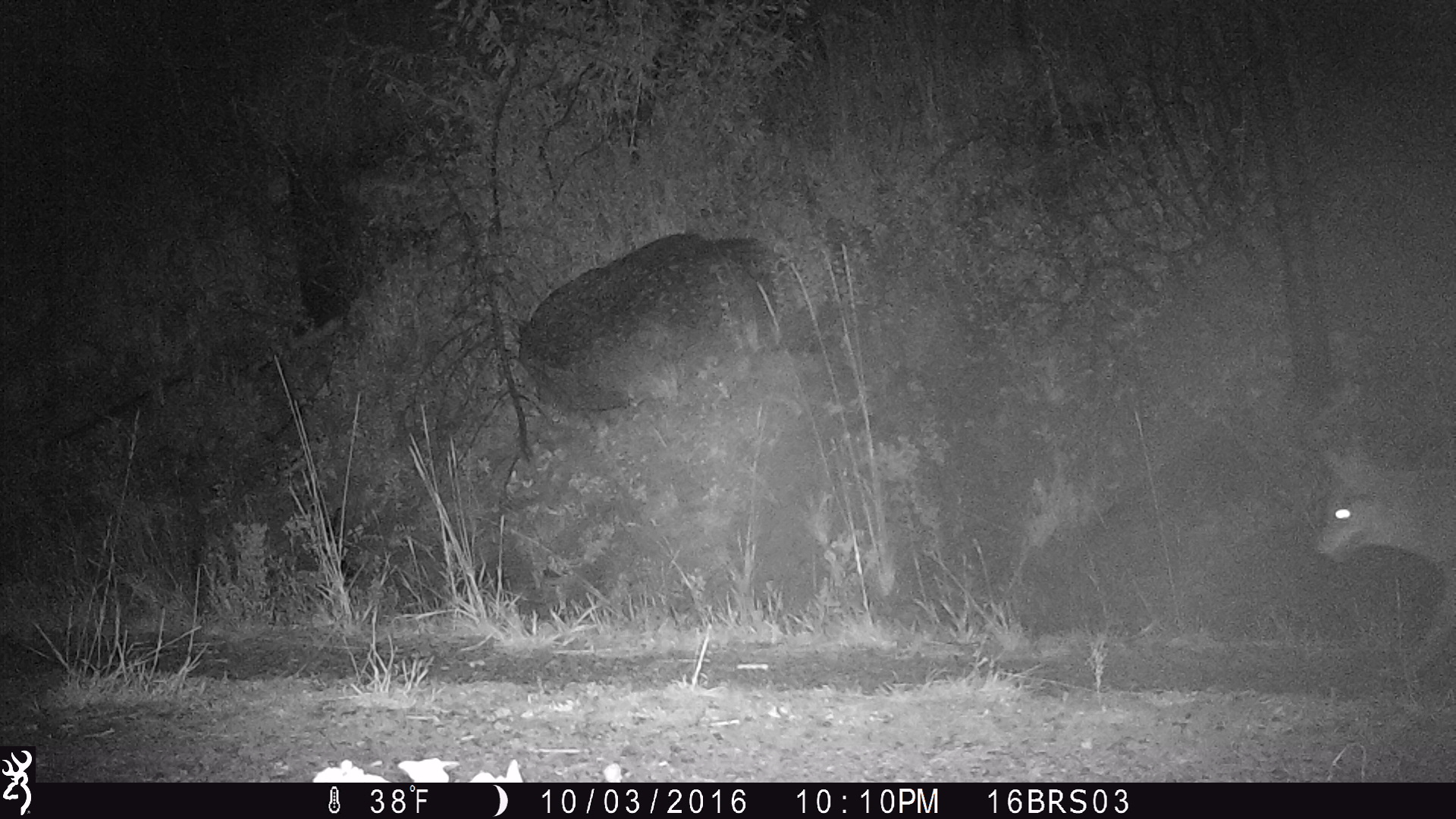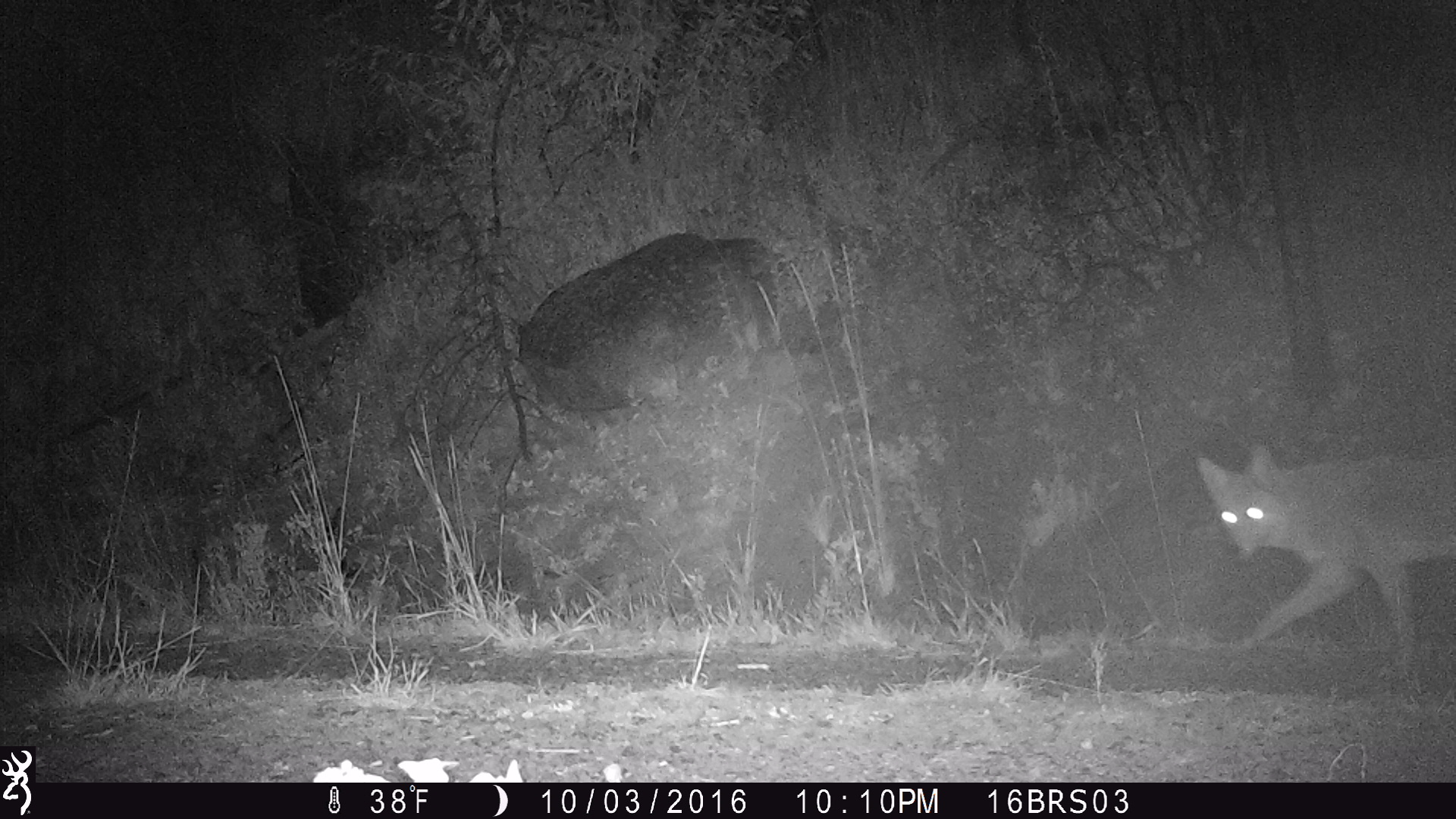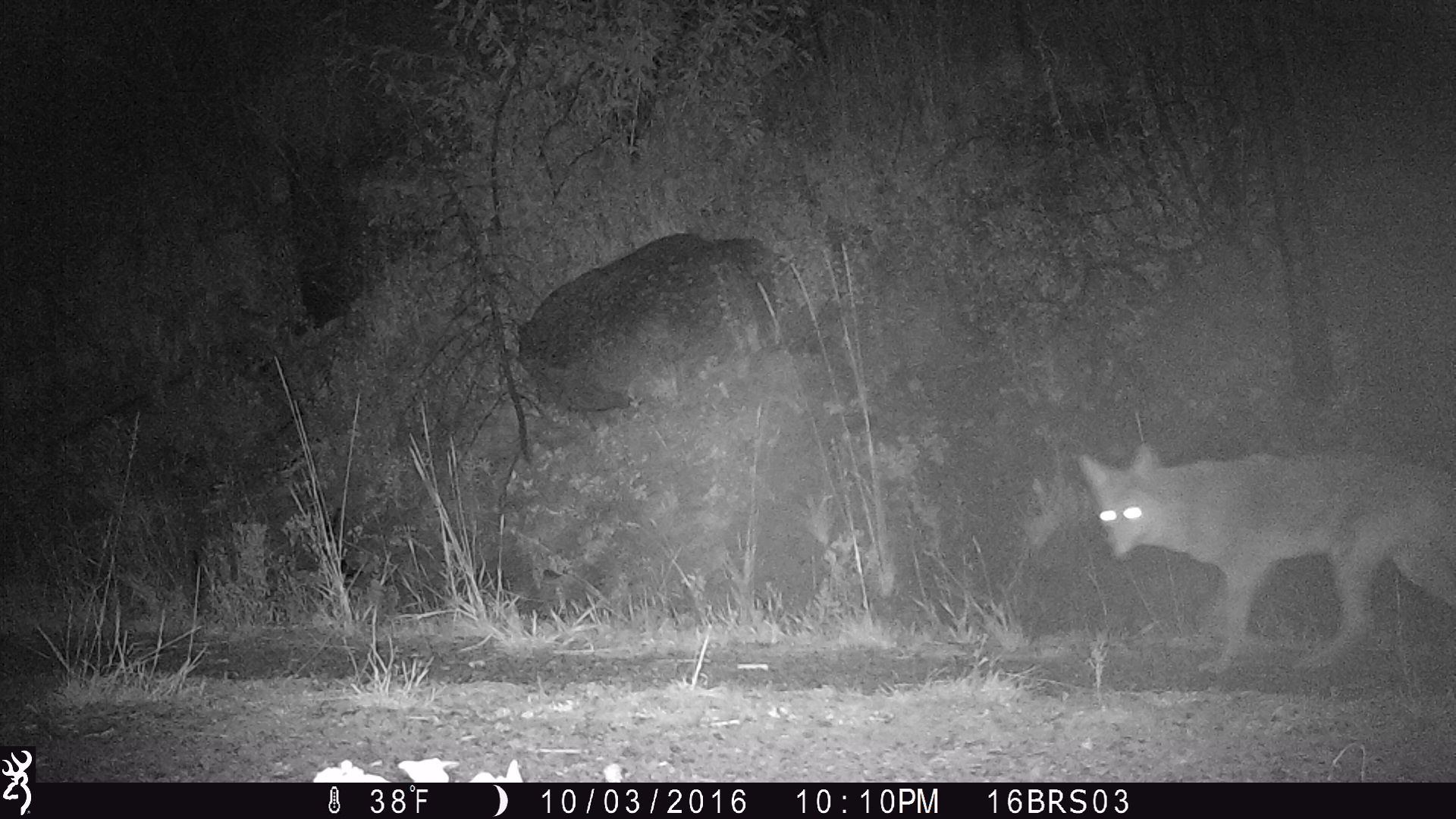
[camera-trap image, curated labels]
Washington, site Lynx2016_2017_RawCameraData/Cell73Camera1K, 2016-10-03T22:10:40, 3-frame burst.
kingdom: Animalia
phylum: Chordata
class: Mammalia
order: Carnivora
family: Canidae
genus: Canis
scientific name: Canis latrans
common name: coyote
Canis latrans (coyote). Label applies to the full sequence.